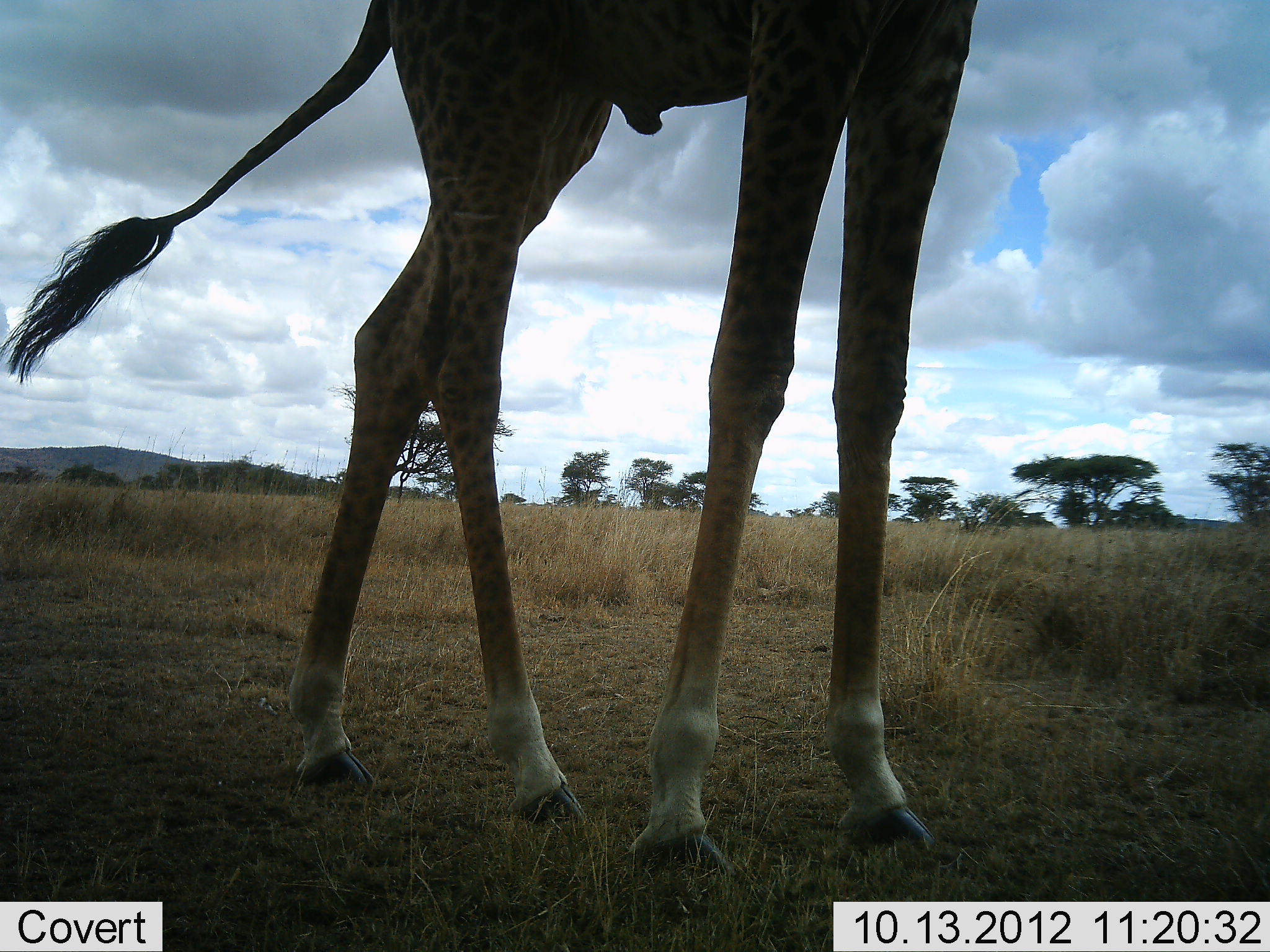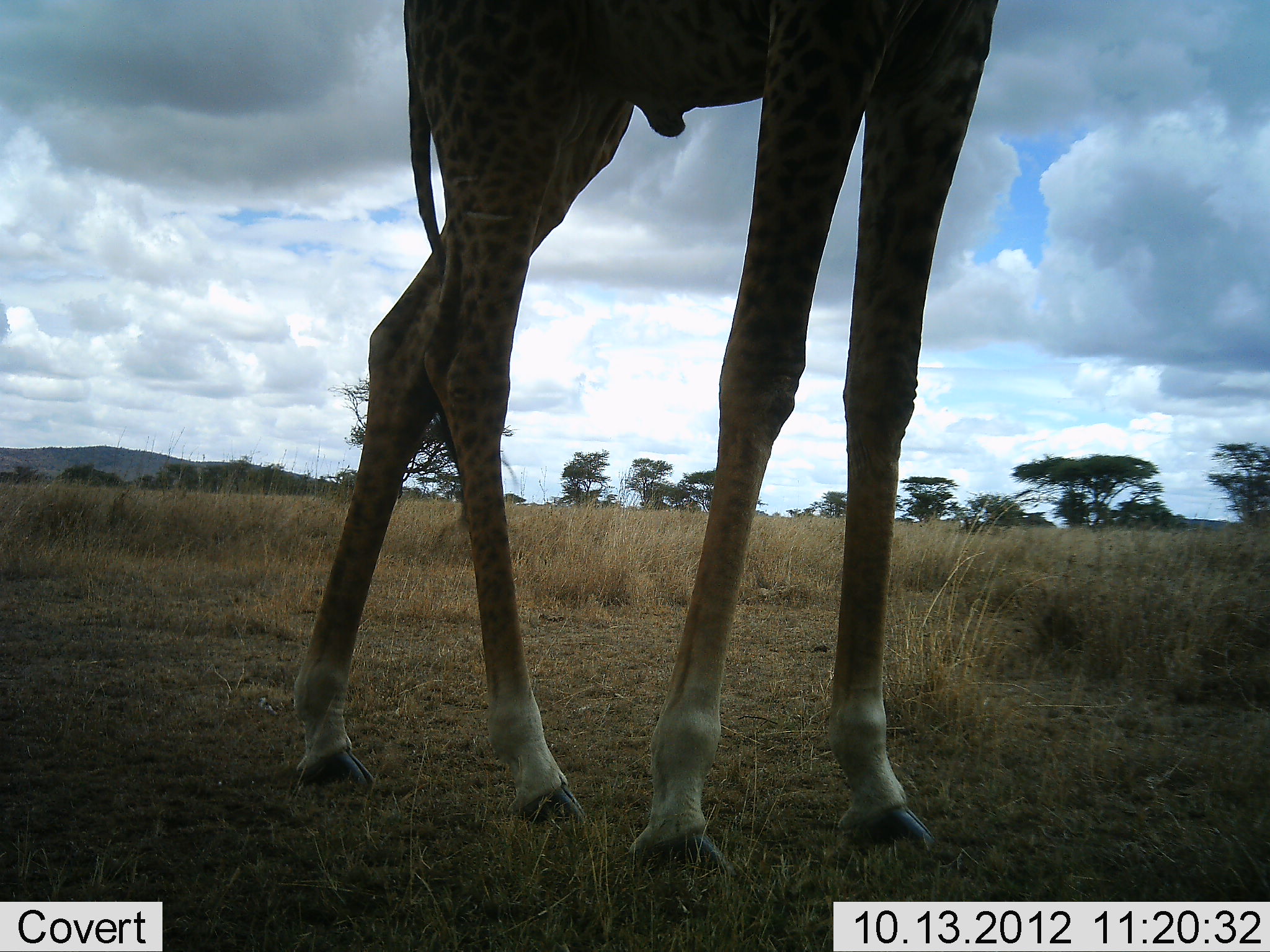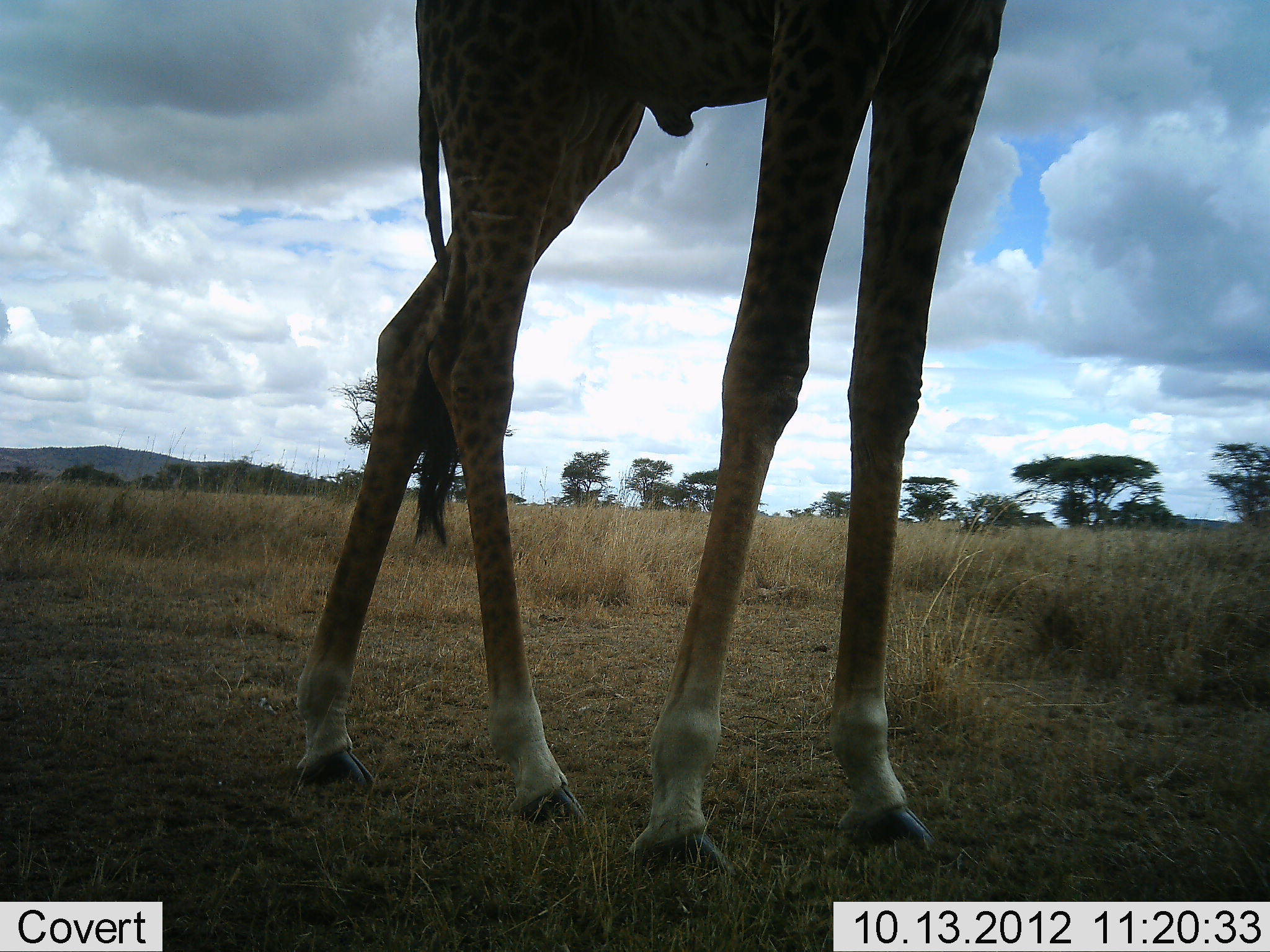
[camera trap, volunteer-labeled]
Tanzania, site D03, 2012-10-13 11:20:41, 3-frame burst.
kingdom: Animalia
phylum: Chordata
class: Mammalia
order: Artiodactyla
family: Giraffidae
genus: Giraffa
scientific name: Giraffa camelopardalis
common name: giraffe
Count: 1.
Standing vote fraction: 100%.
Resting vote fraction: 0%.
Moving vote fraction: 0%.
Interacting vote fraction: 0%.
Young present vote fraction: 0%.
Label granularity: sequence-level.